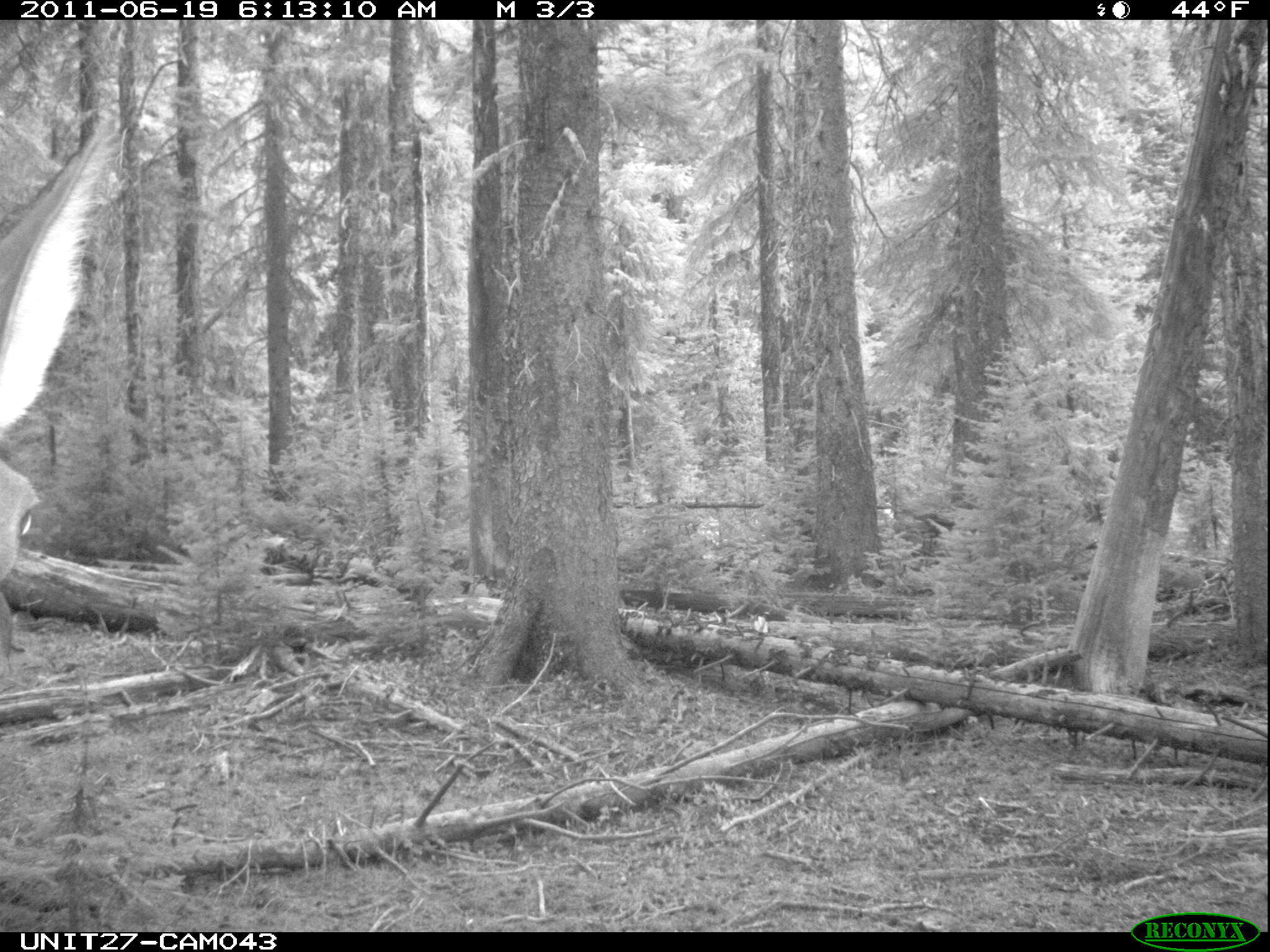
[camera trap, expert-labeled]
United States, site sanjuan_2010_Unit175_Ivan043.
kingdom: Animalia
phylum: Chordata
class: Mammalia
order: Artiodactyla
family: Cervidae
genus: Cervus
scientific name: Cervus elaphus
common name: red deer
Cervus elaphus (red deer).